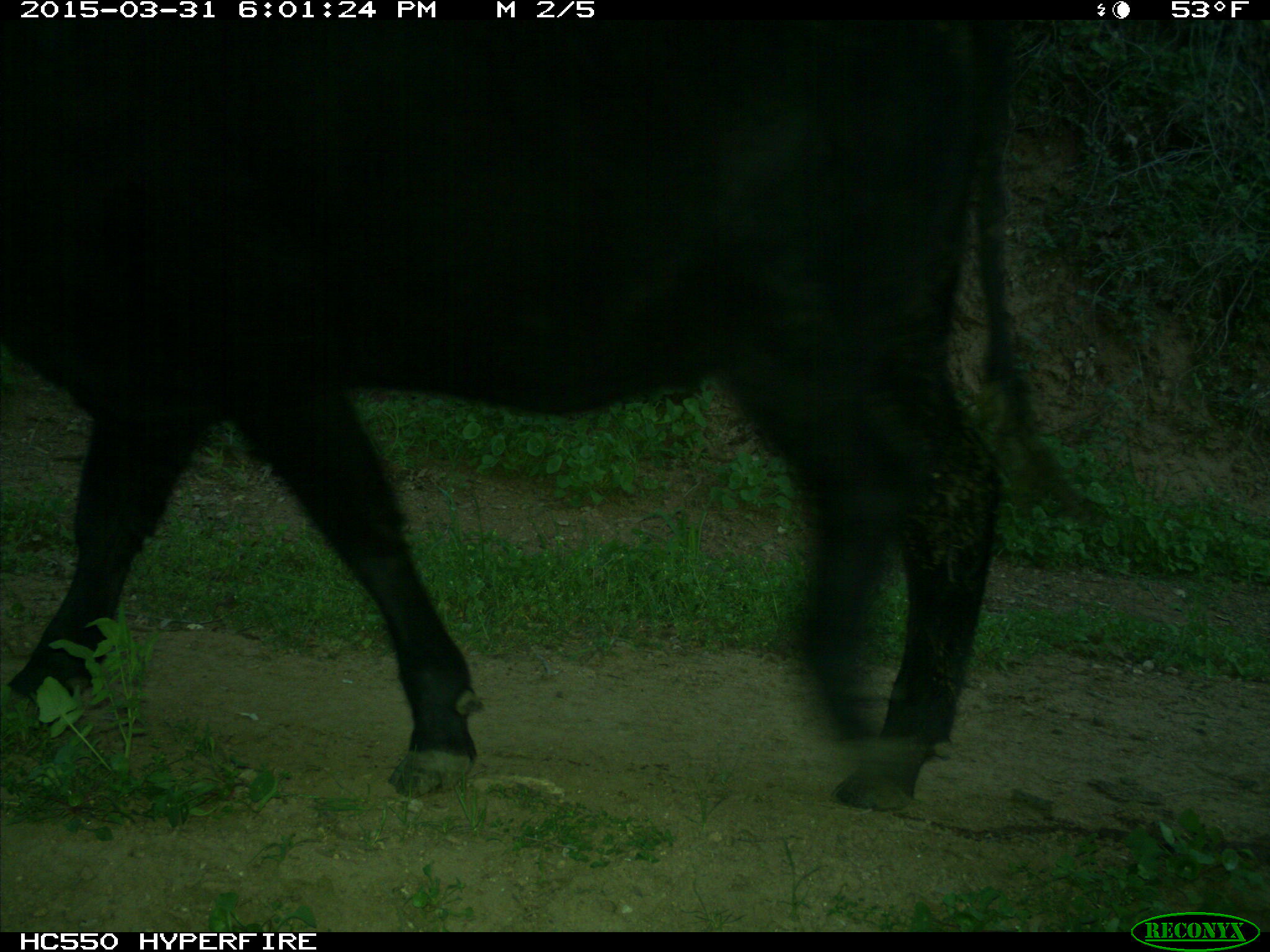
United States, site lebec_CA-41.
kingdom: Animalia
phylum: Chordata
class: Mammalia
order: Artiodactyla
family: Bovidae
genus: Bos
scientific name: Bos taurus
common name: domestic cow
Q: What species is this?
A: Bos taurus (domestic cow).